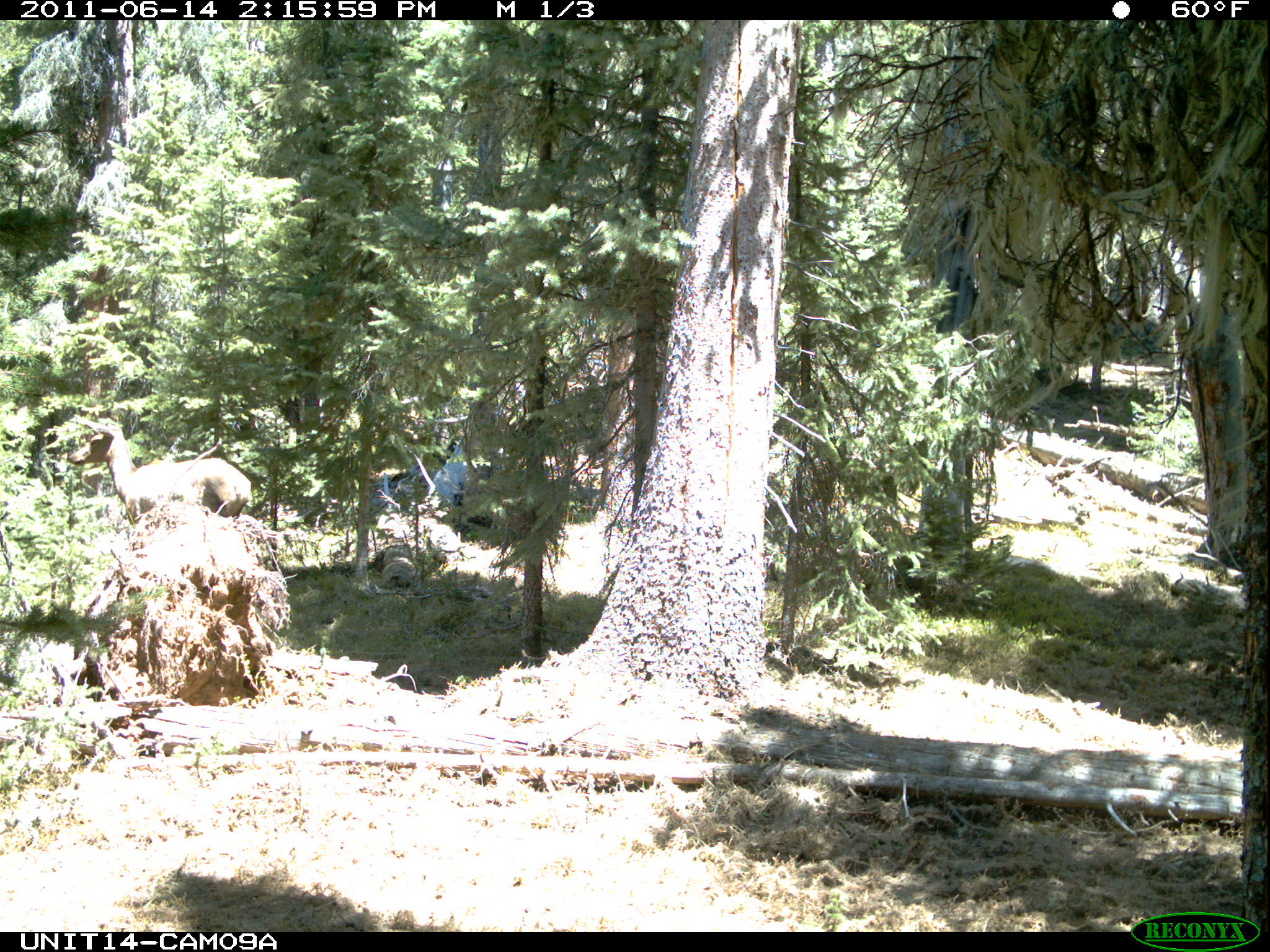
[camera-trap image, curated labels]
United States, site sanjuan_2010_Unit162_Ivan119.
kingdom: Animalia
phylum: Chordata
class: Mammalia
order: Artiodactyla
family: Cervidae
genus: Cervus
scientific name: Cervus elaphus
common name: red deer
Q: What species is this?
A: Cervus elaphus (red deer).